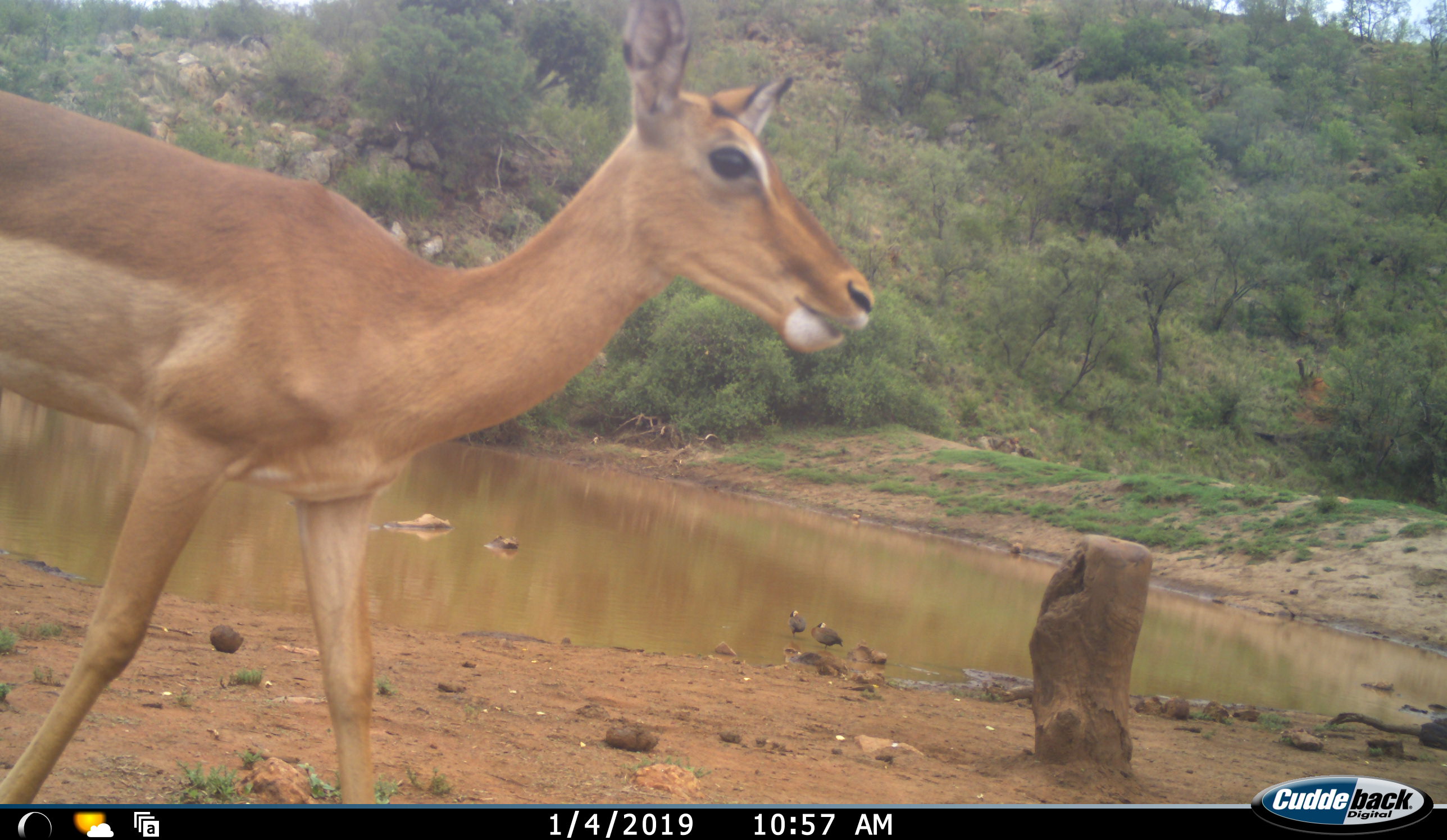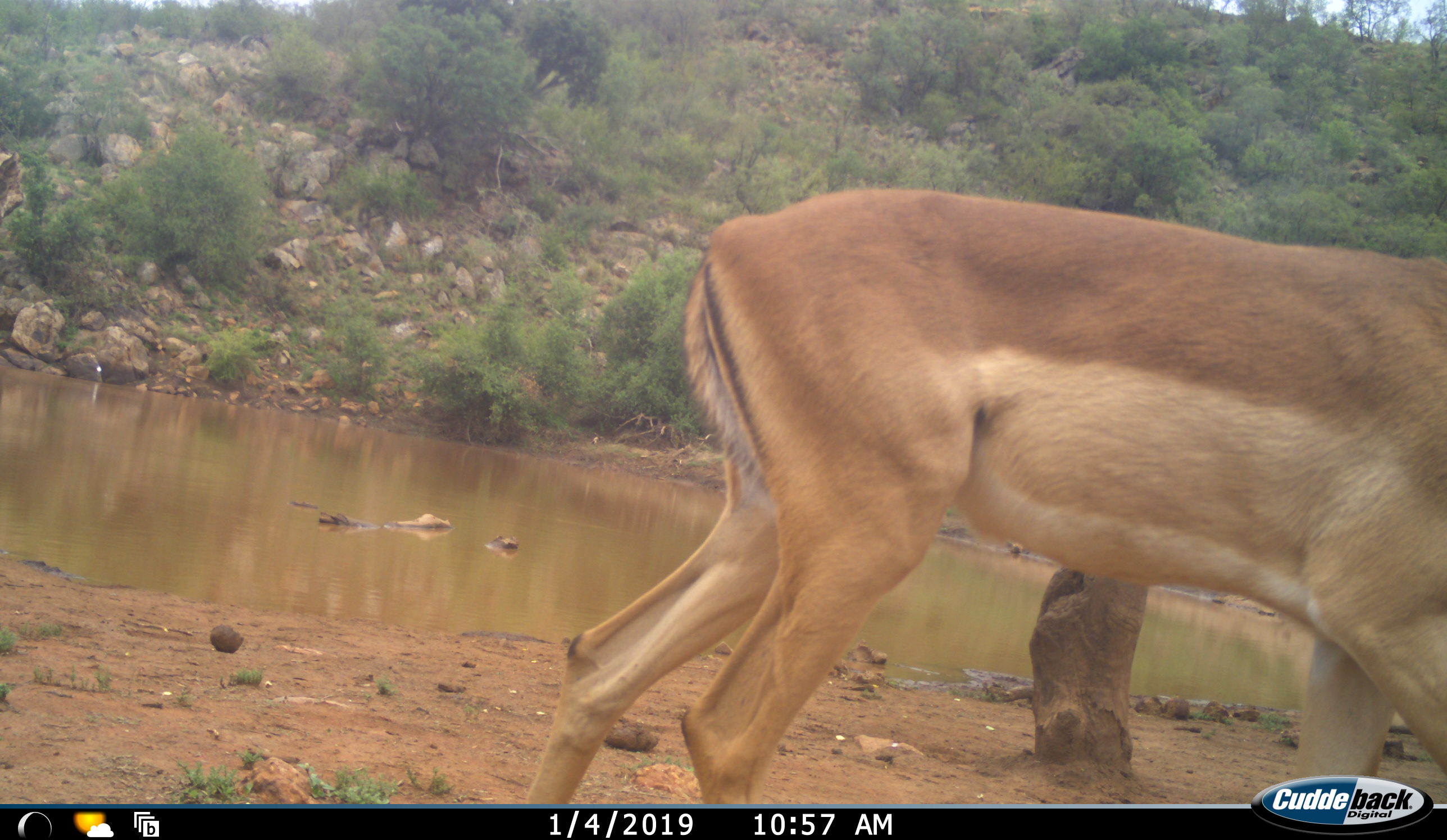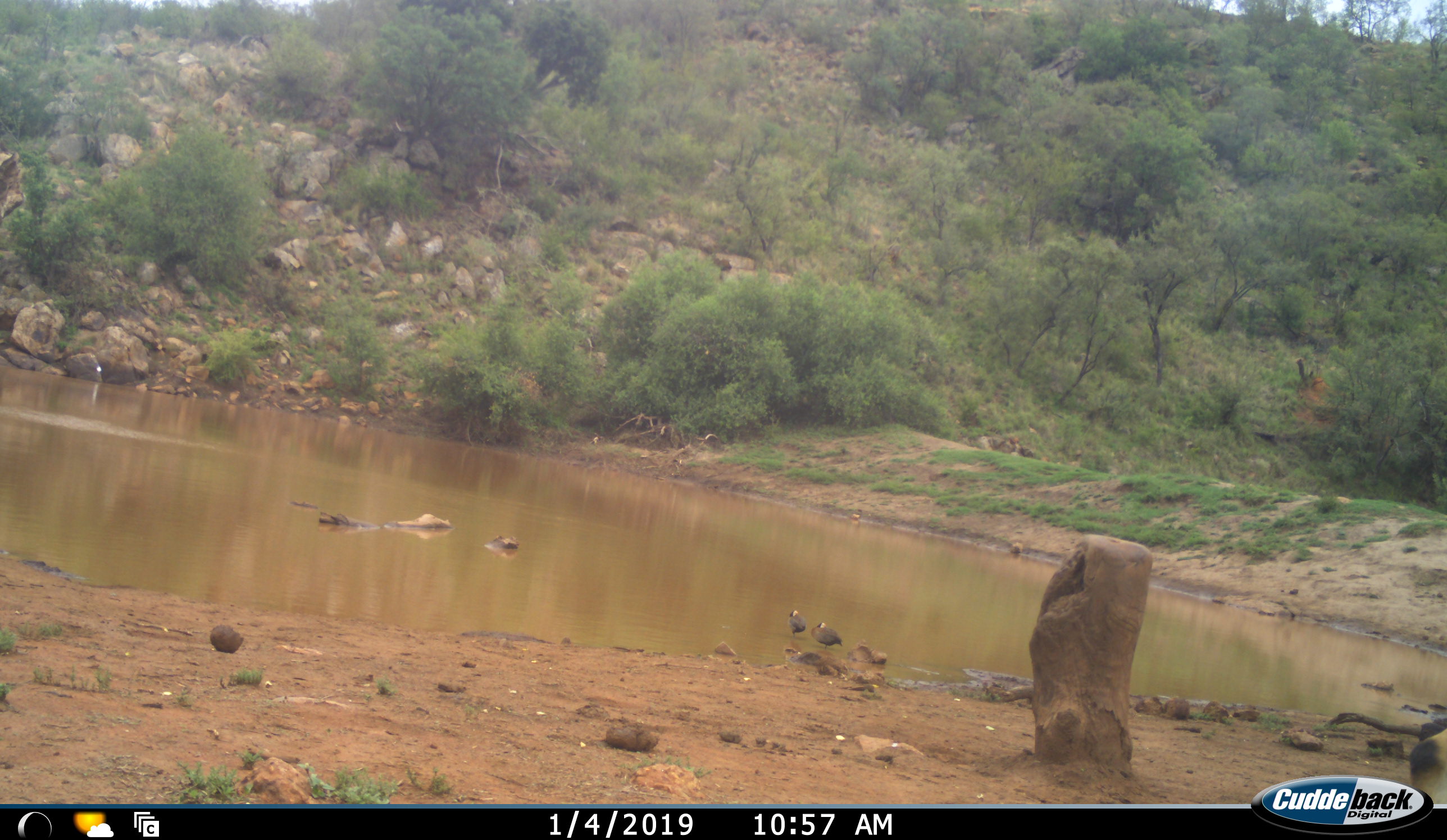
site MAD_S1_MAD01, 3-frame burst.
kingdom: Animalia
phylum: Chordata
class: Mammalia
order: Artiodactyla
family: Bovidae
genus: Aepyceros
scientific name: Aepyceros melampus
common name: impala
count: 1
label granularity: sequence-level